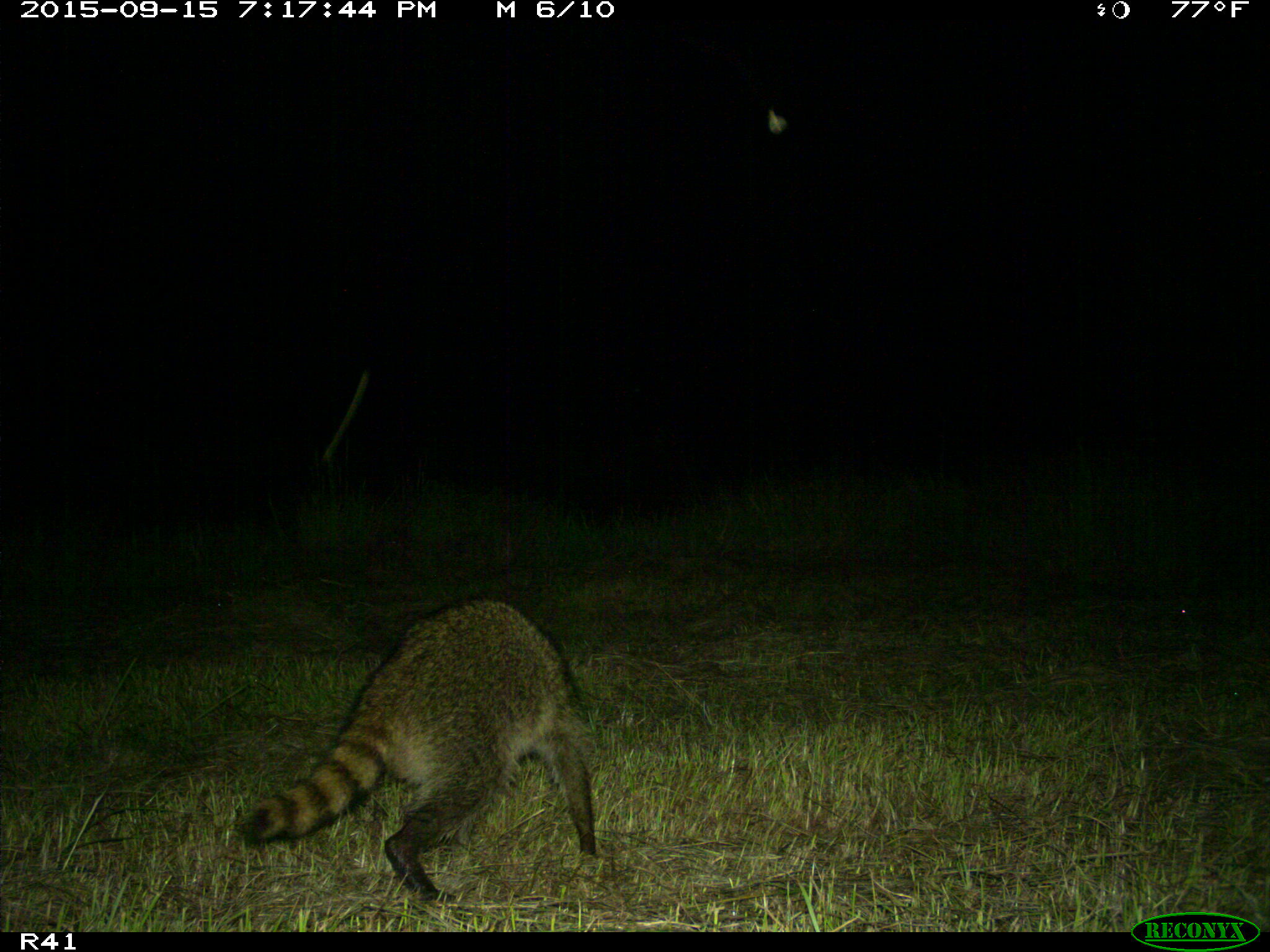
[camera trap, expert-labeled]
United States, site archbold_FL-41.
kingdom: Animalia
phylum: Chordata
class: Mammalia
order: Carnivora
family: Procyonidae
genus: Procyon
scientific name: Procyon lotor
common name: common raccoon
Procyon lotor (common raccoon).